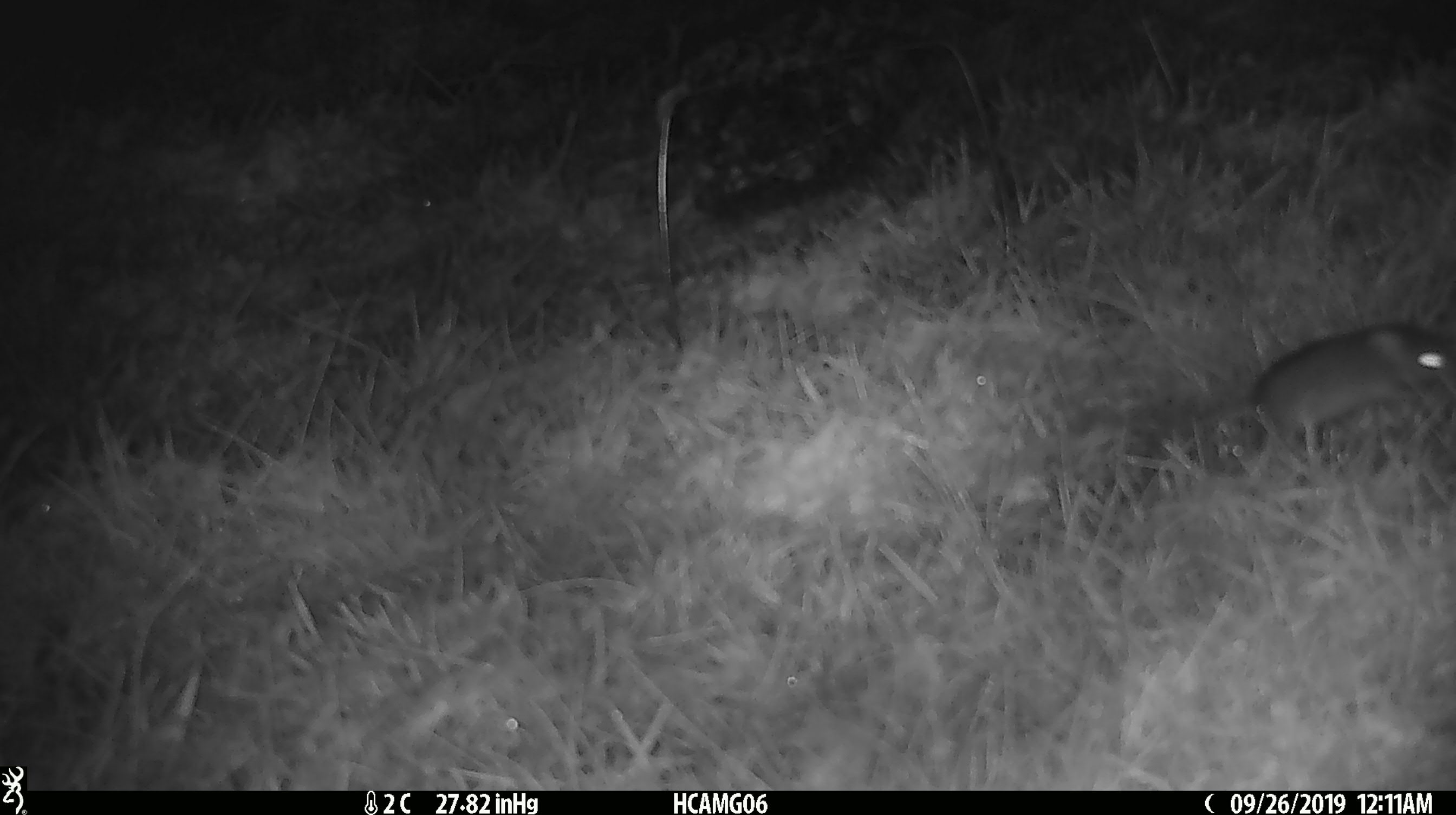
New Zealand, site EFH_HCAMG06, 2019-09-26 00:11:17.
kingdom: Animalia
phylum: Chordata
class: Mammalia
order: Rodentia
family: Muridae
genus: Mus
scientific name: Mus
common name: mouse